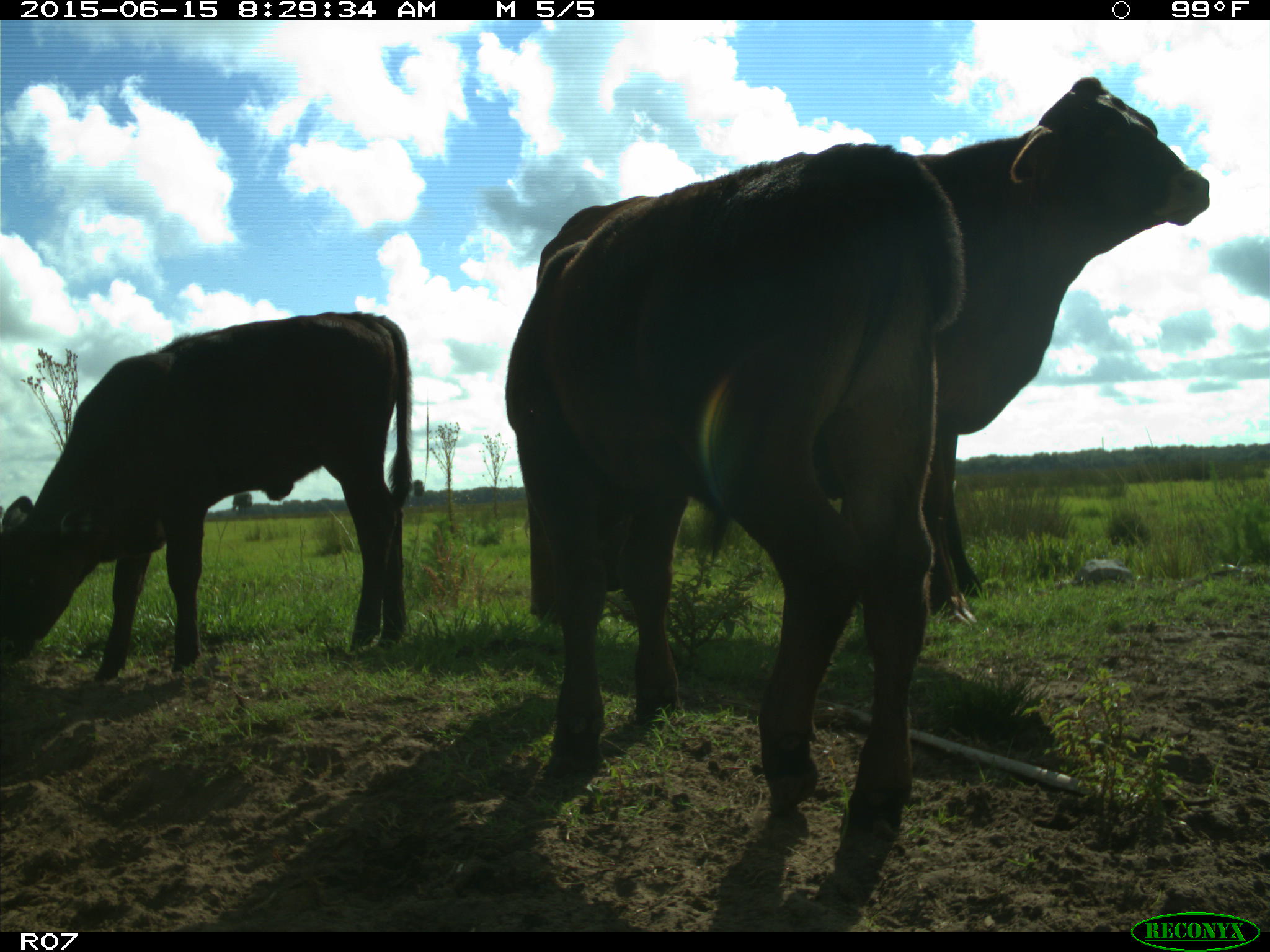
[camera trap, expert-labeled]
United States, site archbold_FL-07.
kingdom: Animalia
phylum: Chordata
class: Mammalia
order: Artiodactyla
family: Bovidae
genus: Bos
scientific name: Bos taurus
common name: domestic cow